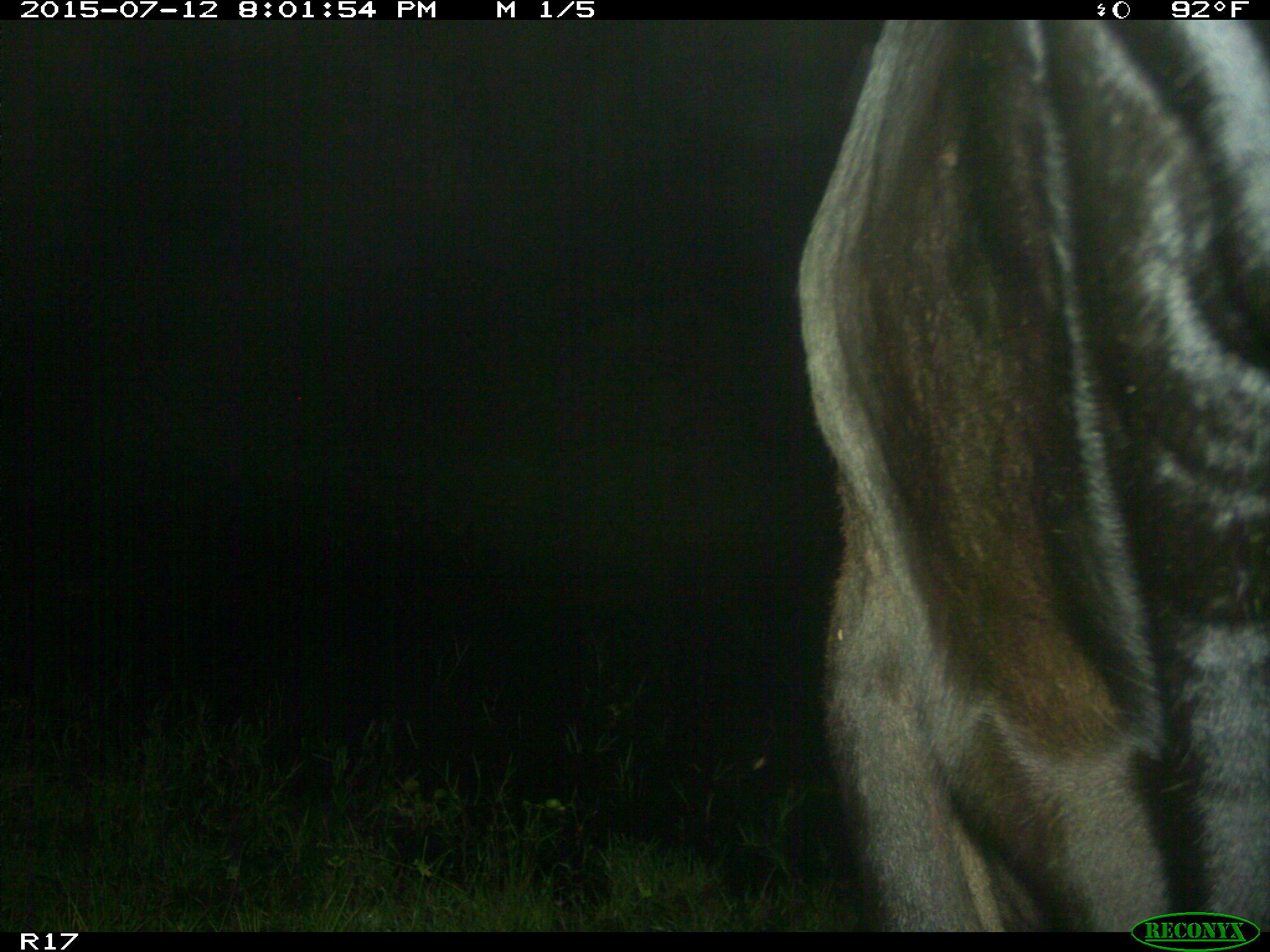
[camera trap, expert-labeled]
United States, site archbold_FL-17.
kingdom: Animalia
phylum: Chordata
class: Mammalia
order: Artiodactyla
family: Bovidae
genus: Bos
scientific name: Bos taurus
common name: domestic cow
Bos taurus (domestic cow).